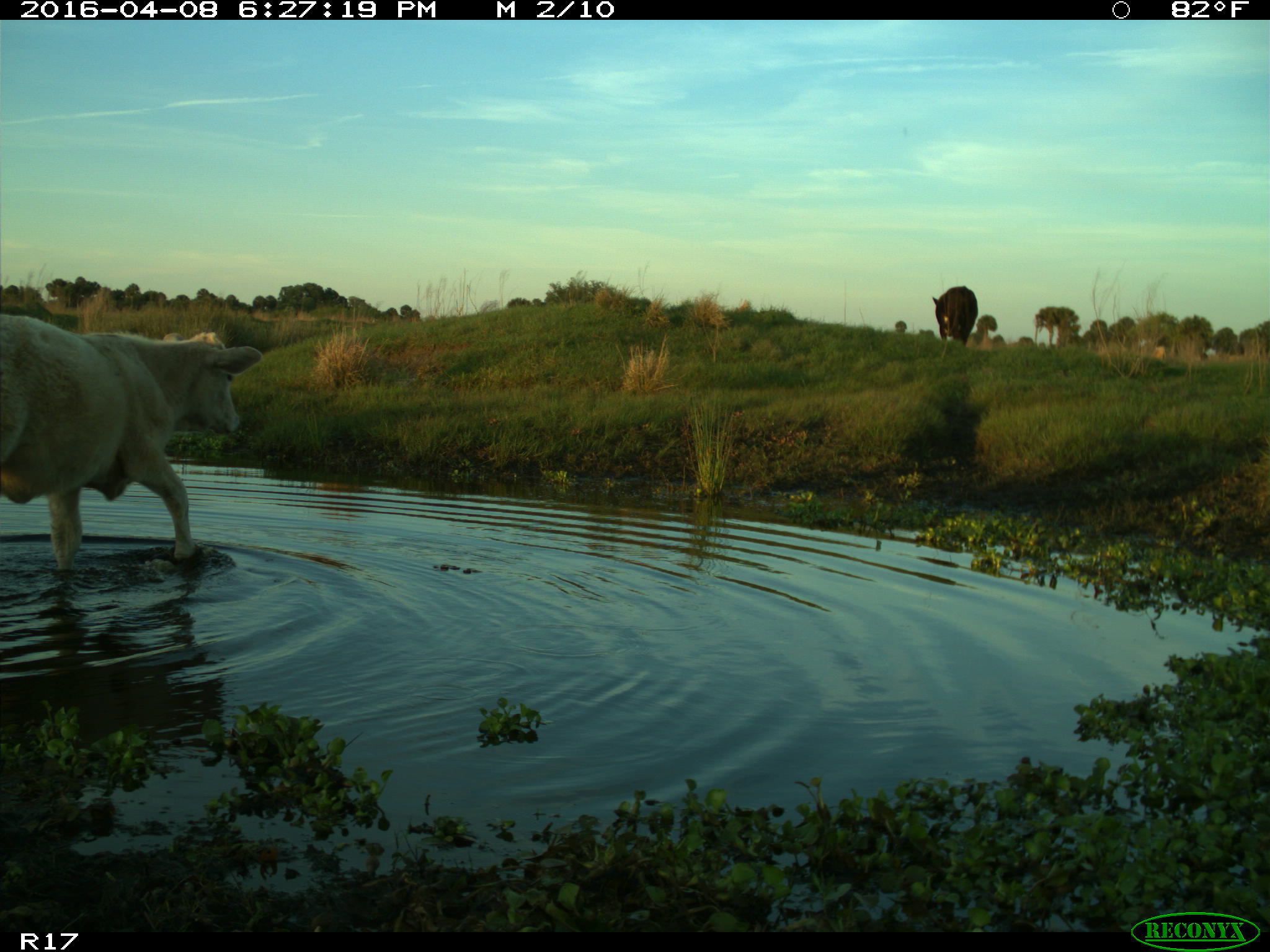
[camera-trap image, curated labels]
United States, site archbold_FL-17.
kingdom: Animalia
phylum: Chordata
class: Mammalia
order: Artiodactyla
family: Bovidae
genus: Bos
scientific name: Bos taurus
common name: domestic cow